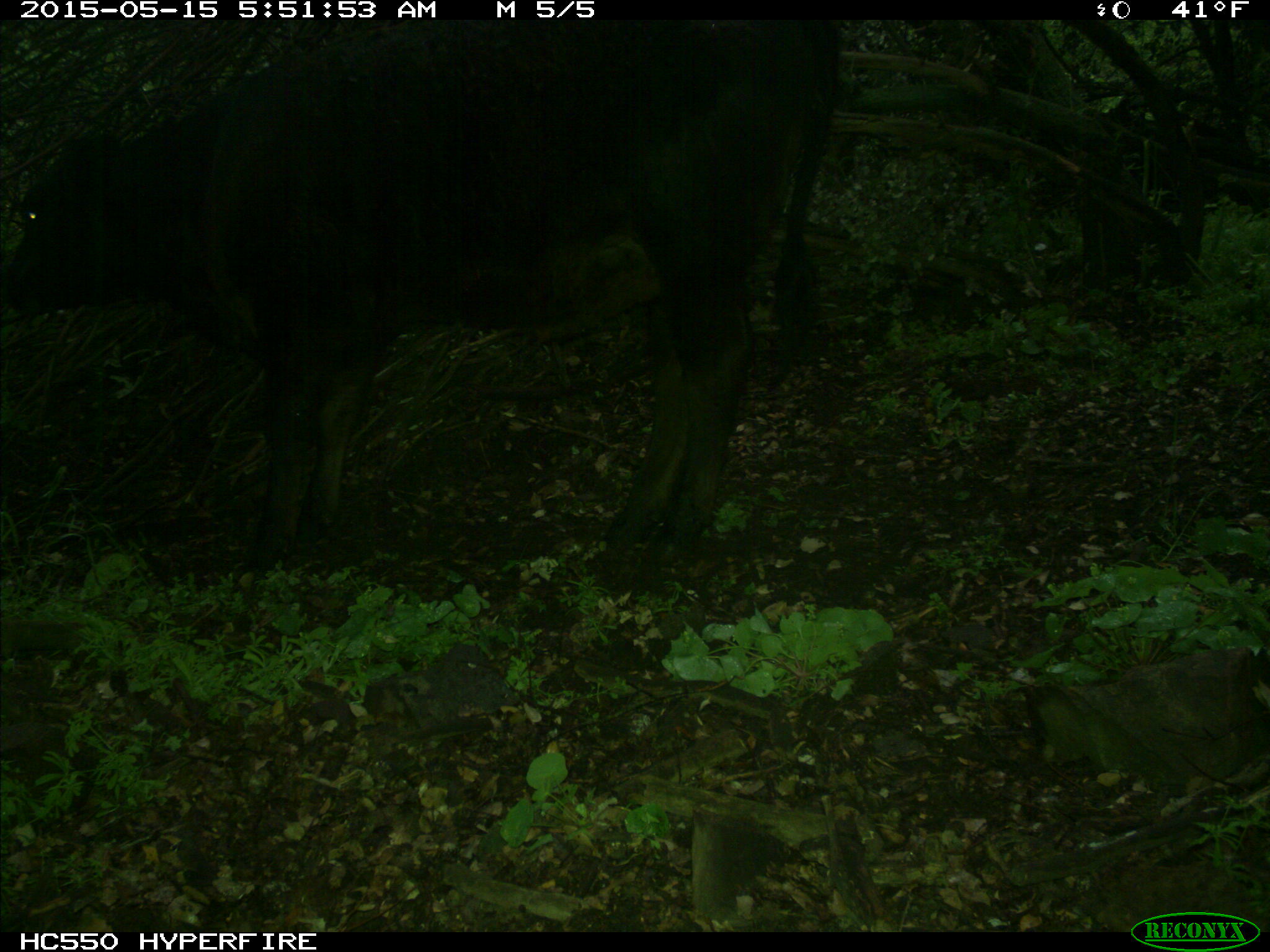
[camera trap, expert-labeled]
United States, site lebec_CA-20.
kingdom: Animalia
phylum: Chordata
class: Mammalia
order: Artiodactyla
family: Bovidae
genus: Bos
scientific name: Bos taurus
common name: domestic cow